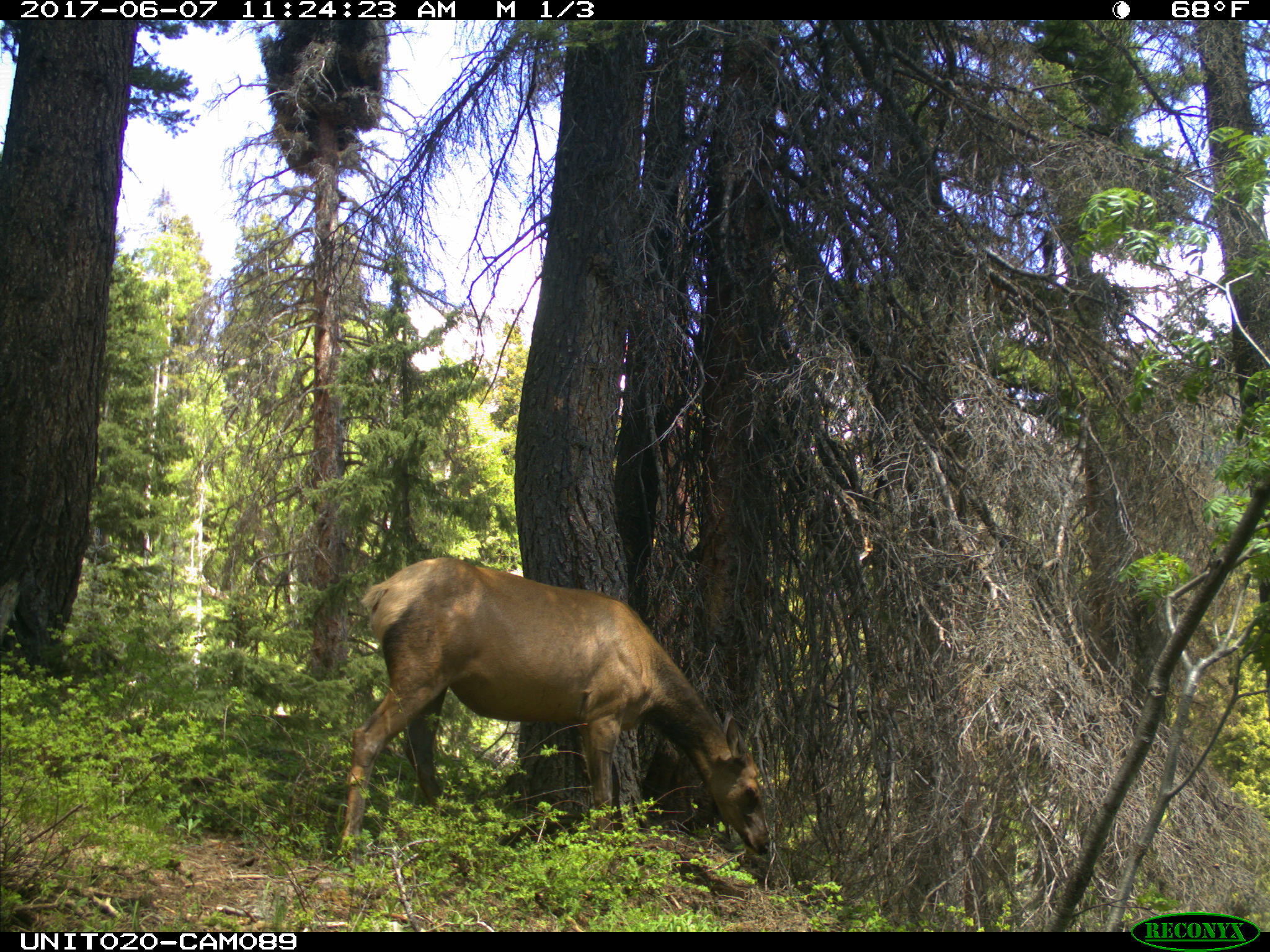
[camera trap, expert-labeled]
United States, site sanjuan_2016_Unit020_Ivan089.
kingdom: Animalia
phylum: Chordata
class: Mammalia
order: Artiodactyla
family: Cervidae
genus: Cervus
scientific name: Cervus elaphus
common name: red deer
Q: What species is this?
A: Cervus elaphus (red deer).